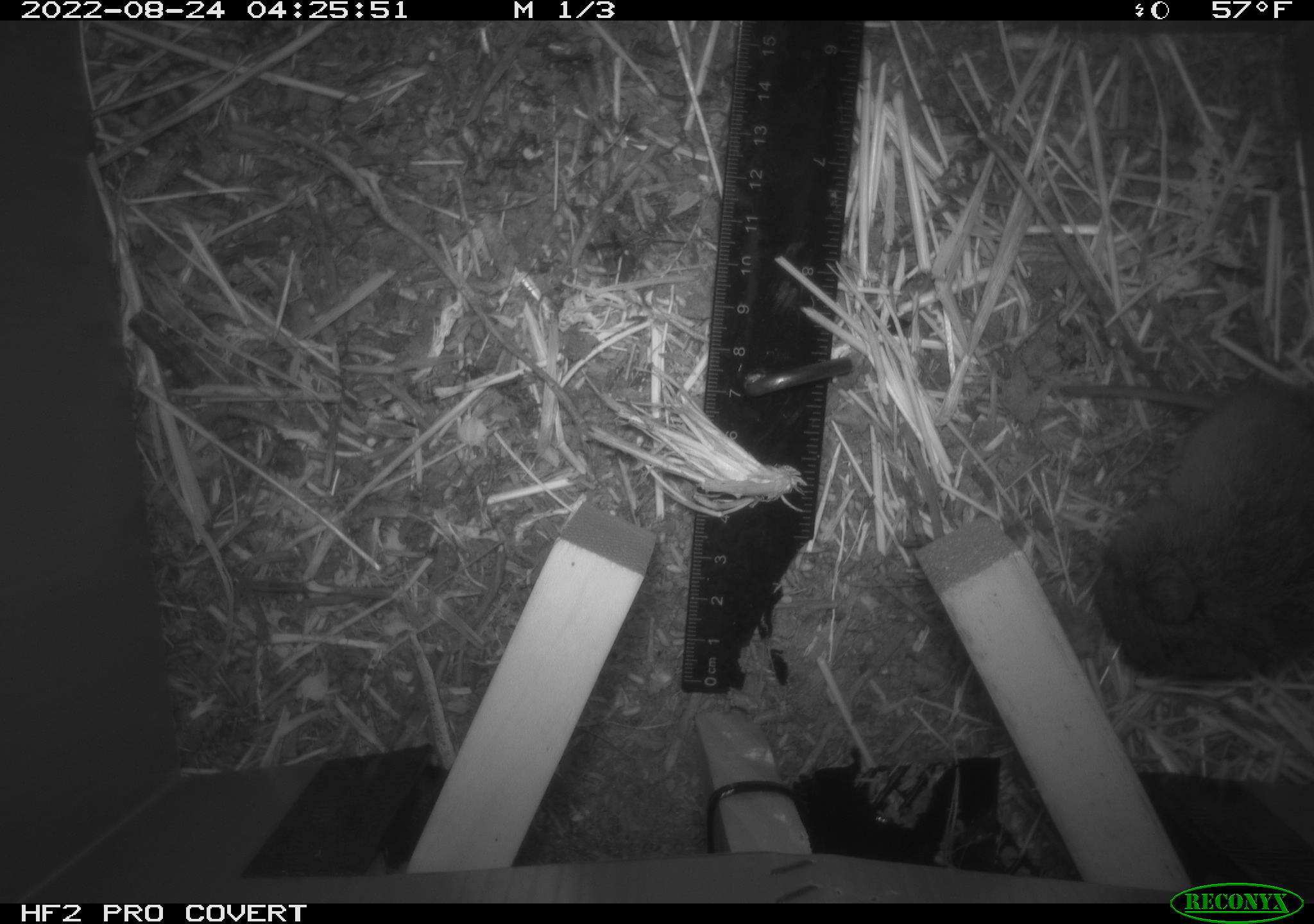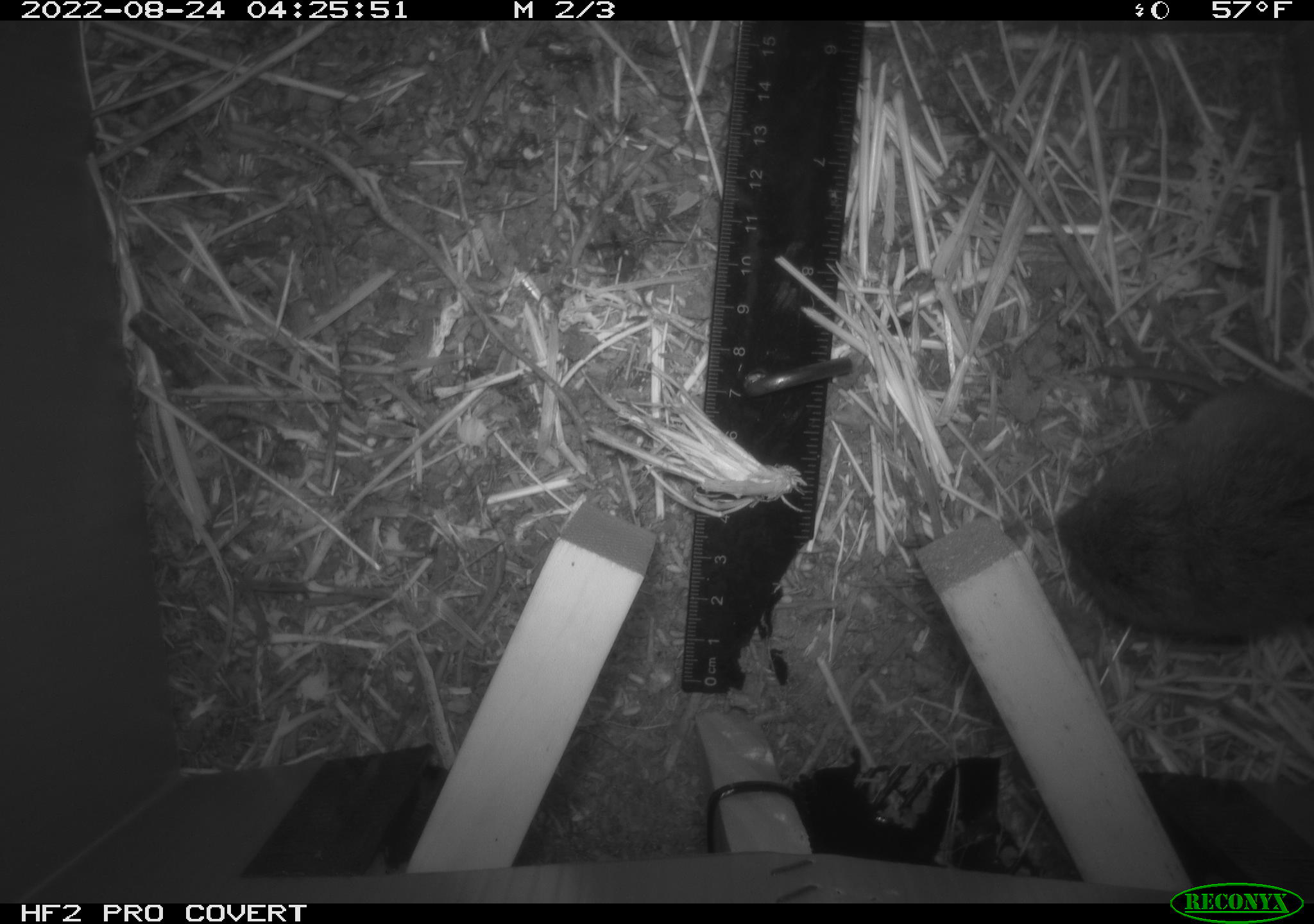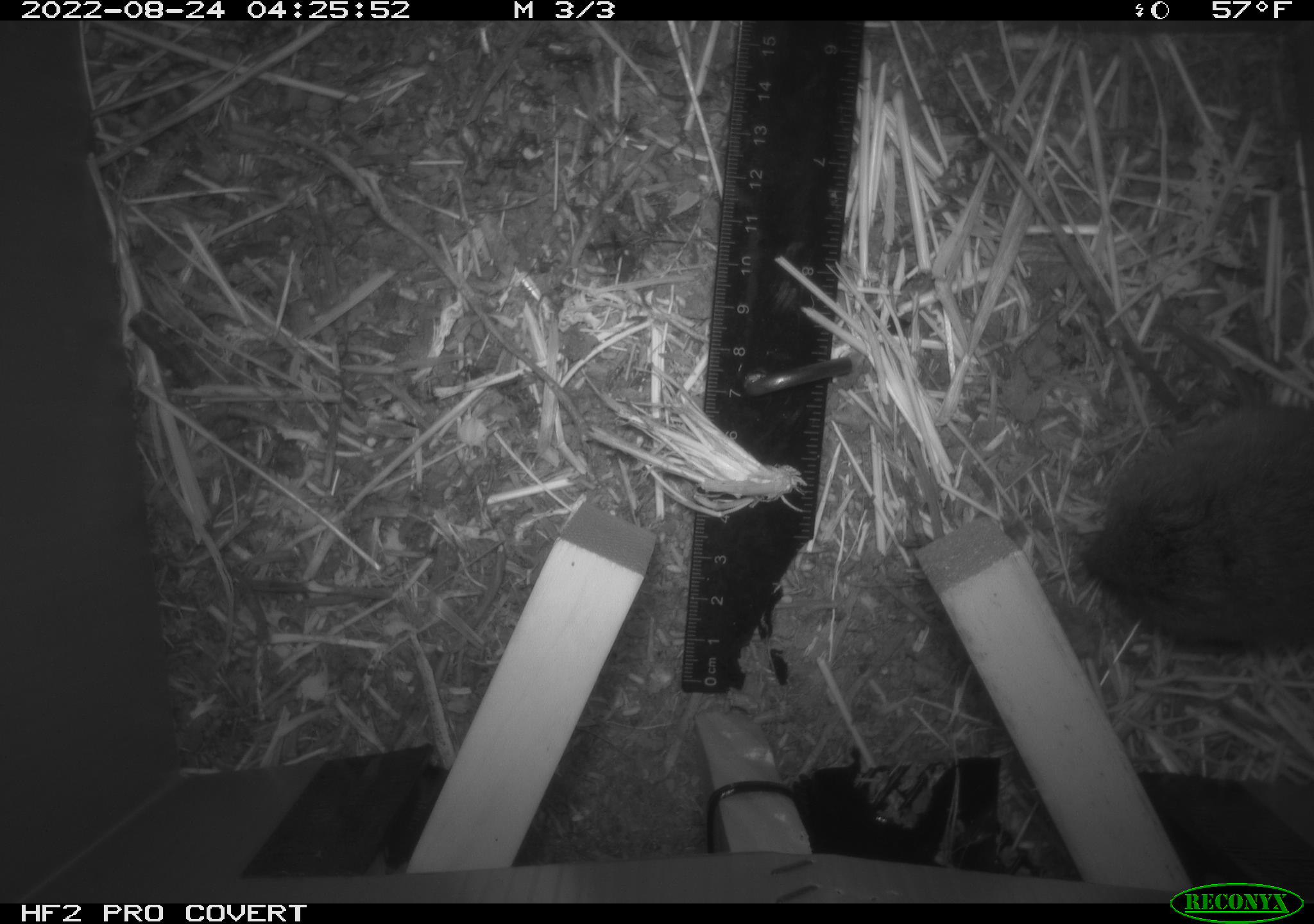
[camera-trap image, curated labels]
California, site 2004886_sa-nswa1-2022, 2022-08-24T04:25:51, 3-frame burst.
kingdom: Animalia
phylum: Chordata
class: Mammalia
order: Rodentia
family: Cricetidae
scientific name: Cricetidae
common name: hamsters, voles, lemmings, and allies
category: cricetidae family